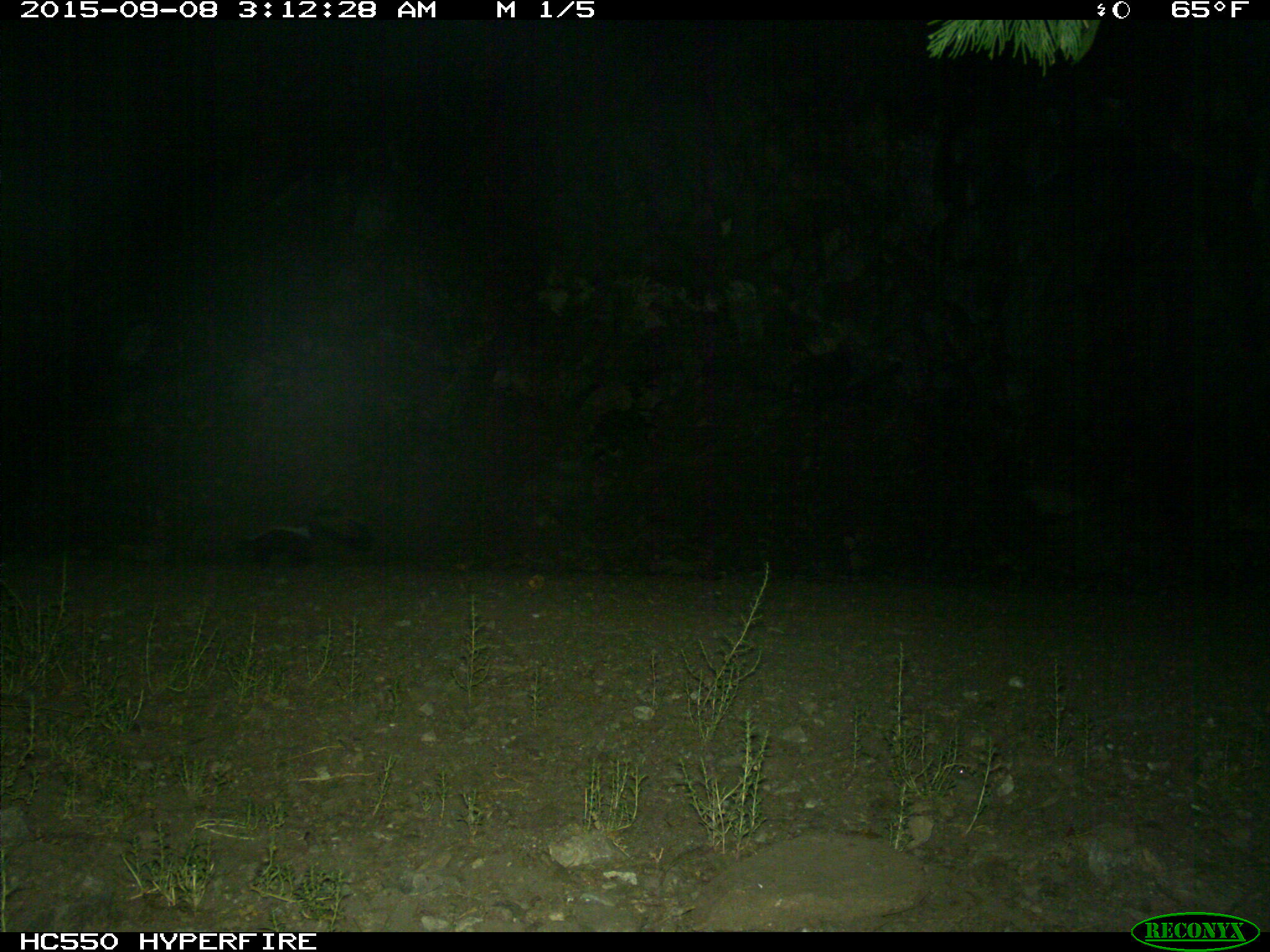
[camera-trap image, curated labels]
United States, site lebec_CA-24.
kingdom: Animalia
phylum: Chordata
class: Mammalia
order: Carnivora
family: Mephitidae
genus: Mephitis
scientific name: Mephitis mephitis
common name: striped skunk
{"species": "Mephitis mephitis (striped skunk)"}